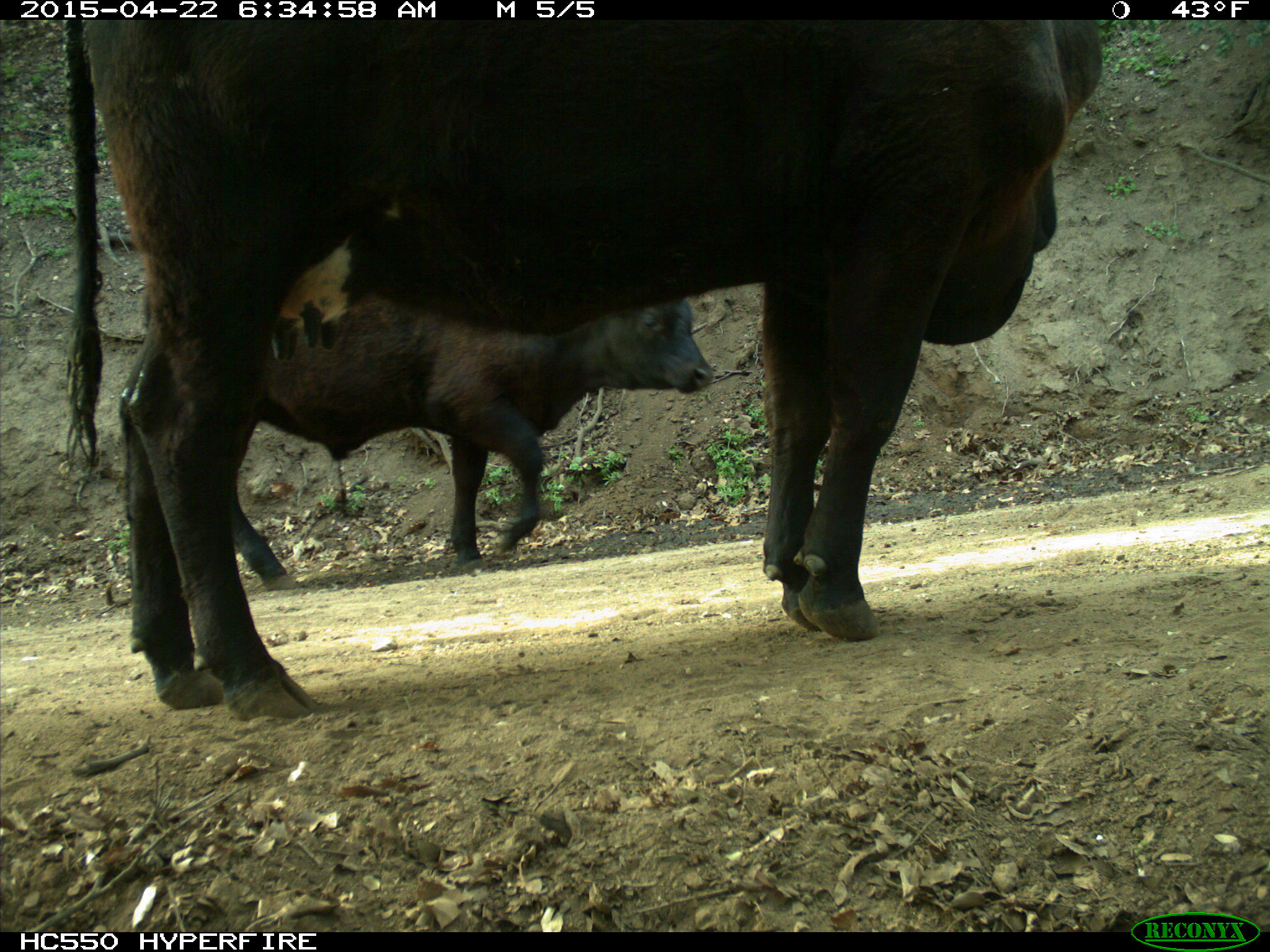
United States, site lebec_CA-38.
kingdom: Animalia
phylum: Chordata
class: Mammalia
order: Artiodactyla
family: Bovidae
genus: Bos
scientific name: Bos taurus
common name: domestic cow